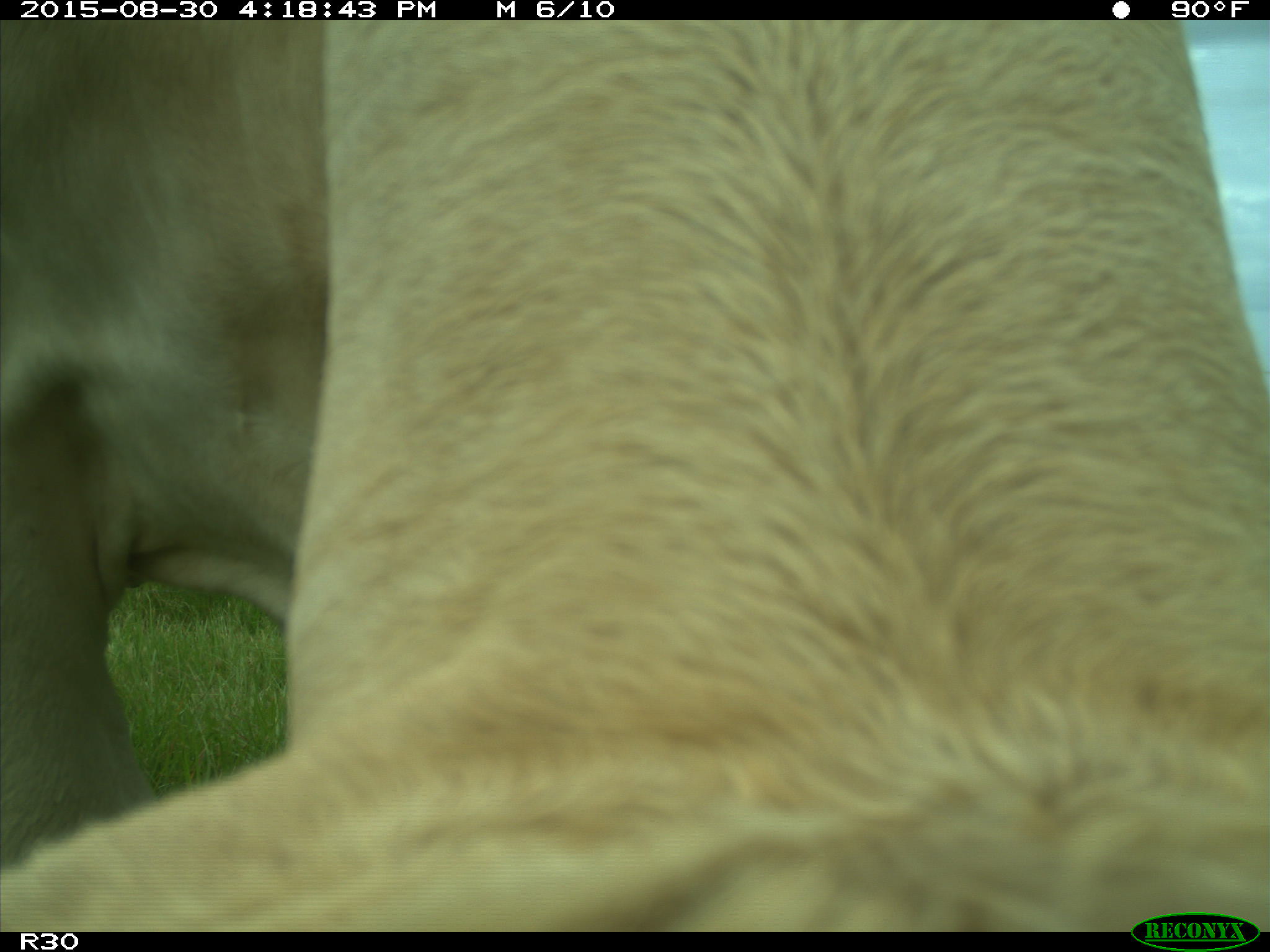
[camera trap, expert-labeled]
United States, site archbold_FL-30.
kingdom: Animalia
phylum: Chordata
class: Mammalia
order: Artiodactyla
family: Bovidae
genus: Bos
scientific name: Bos taurus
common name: domestic cow